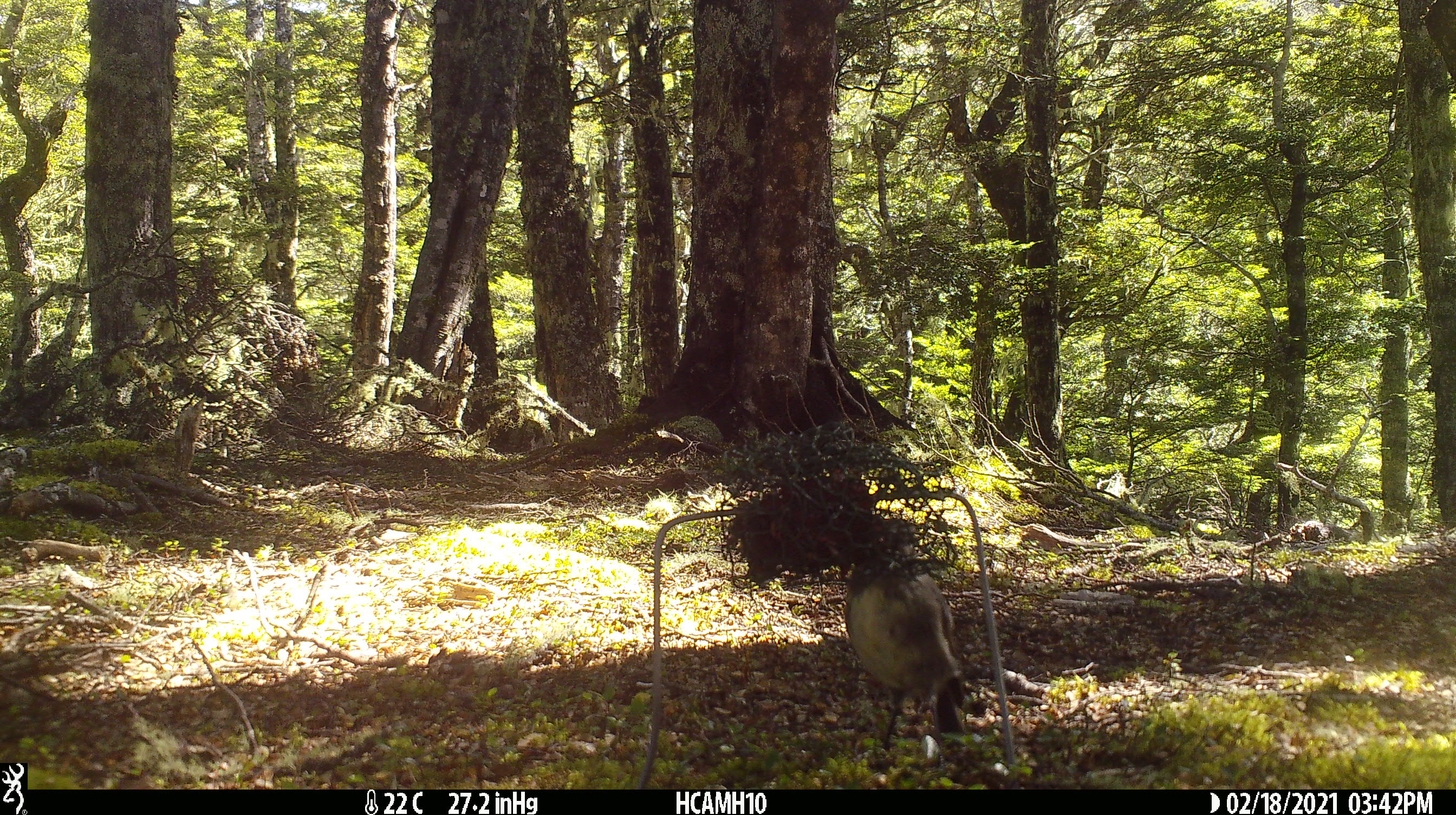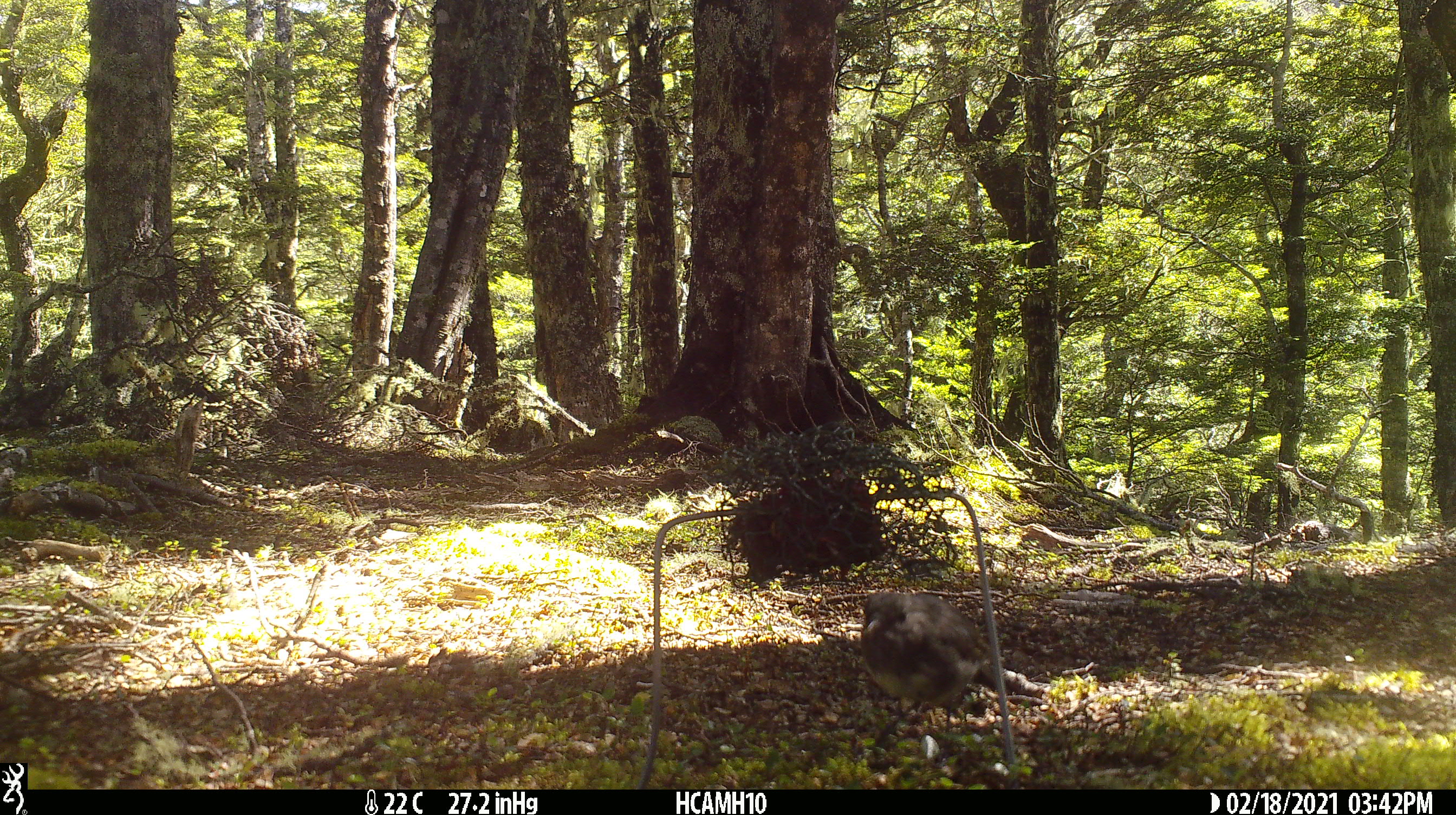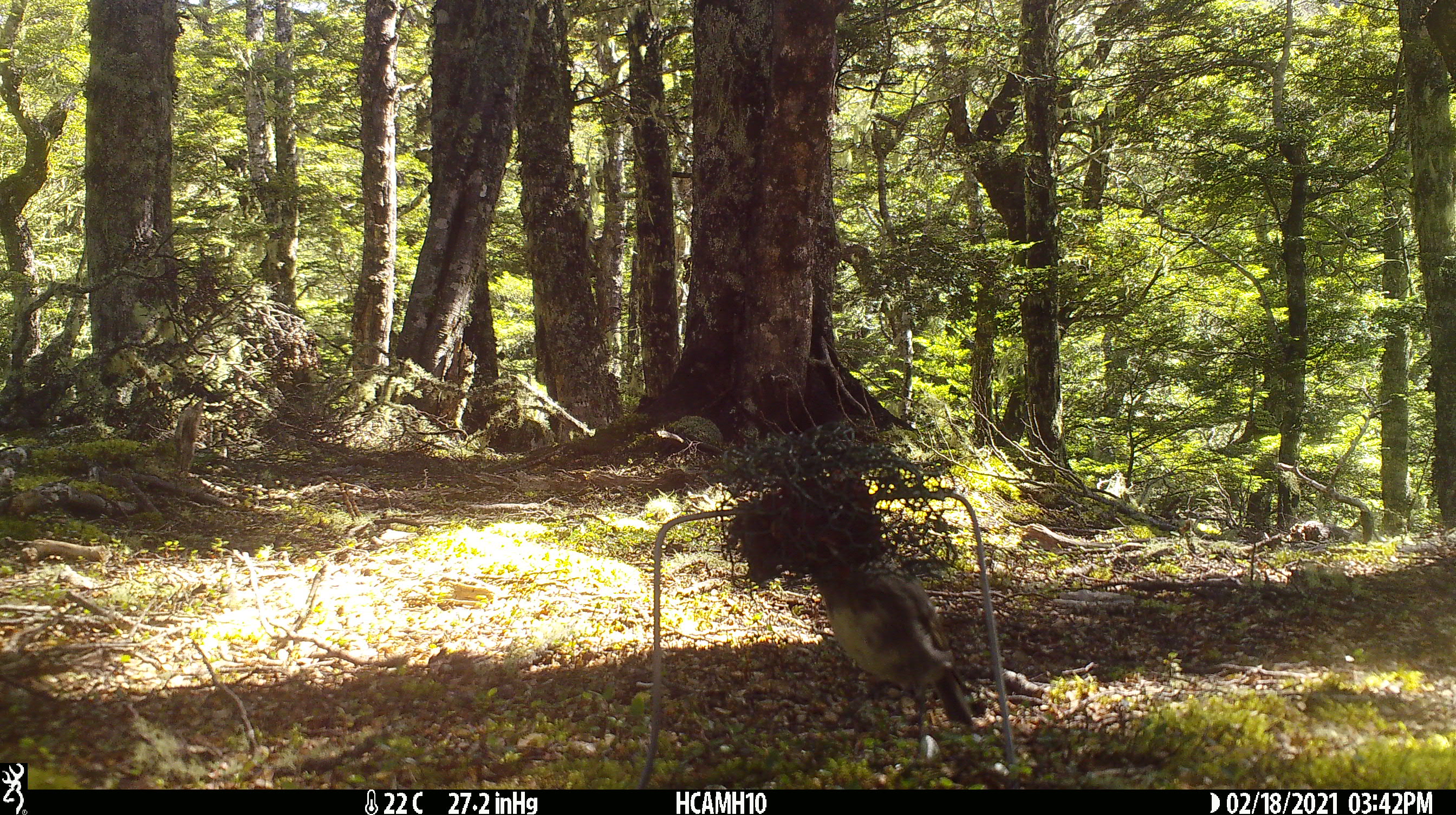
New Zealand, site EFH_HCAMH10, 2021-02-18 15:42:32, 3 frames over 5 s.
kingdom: Animalia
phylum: Chordata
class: Aves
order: Passeriformes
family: Petroicidae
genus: Petroica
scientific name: Petroica australis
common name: new zealand robin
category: robin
Robin (new zealand robin) (Petroica australis).